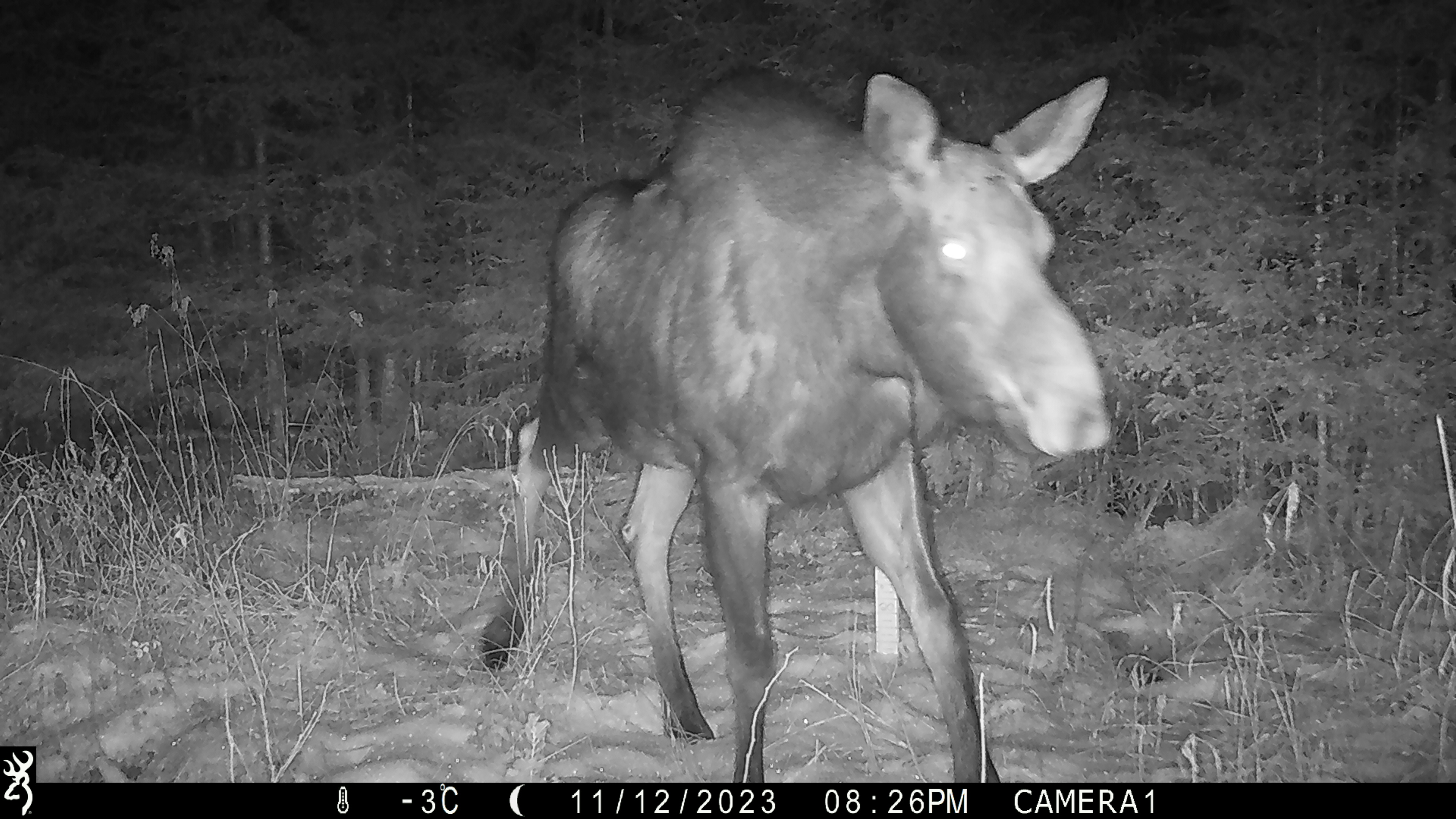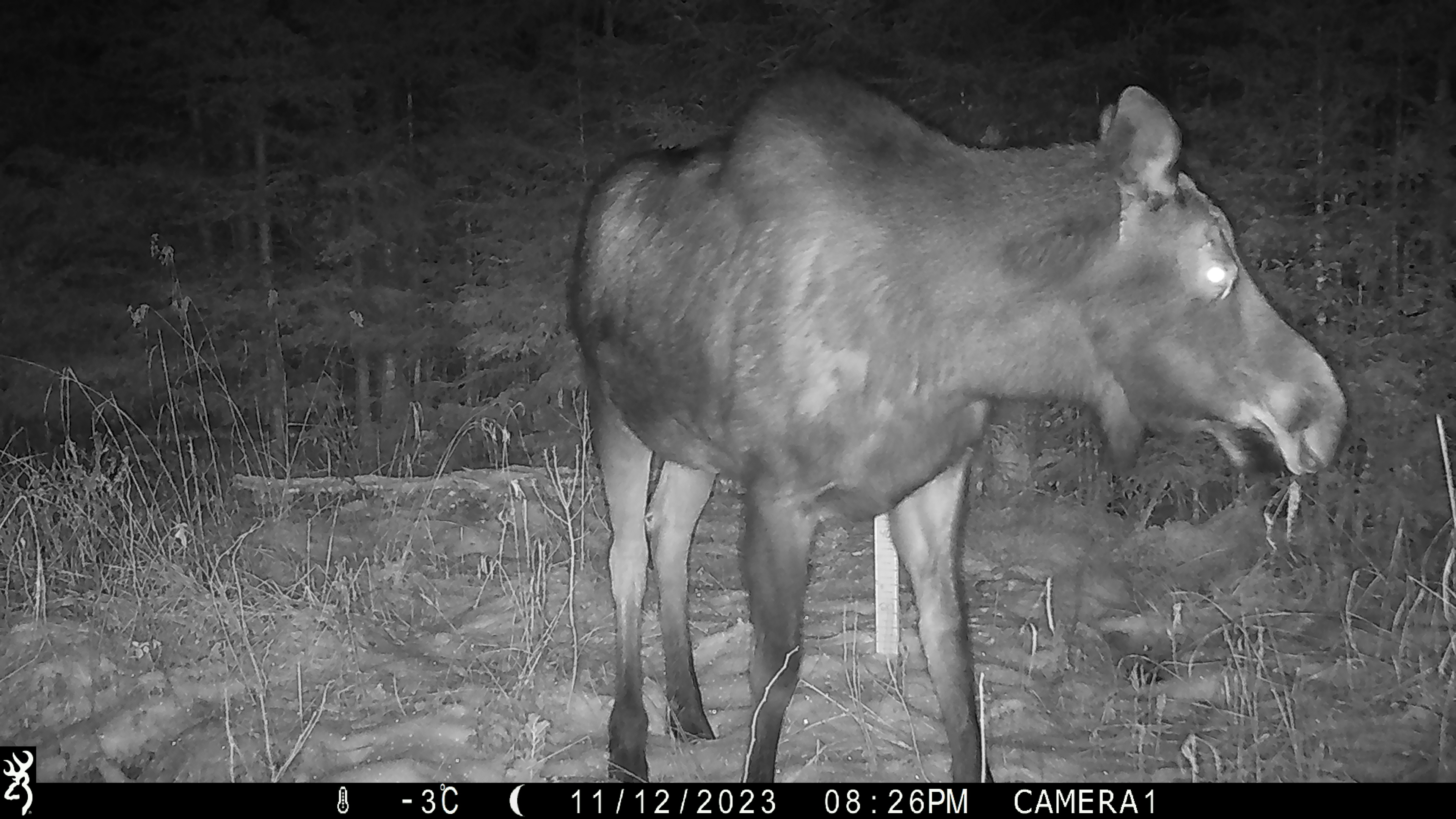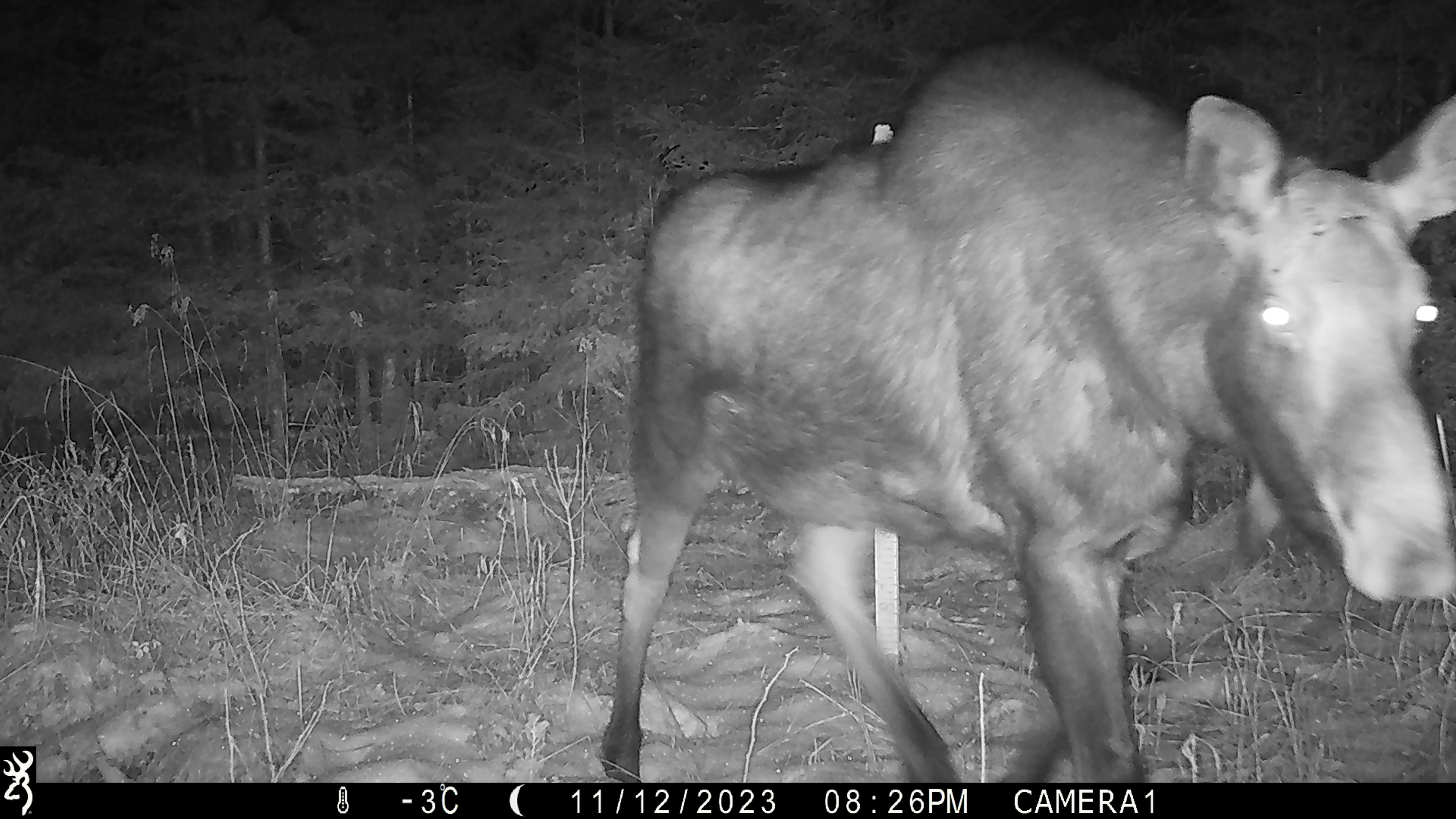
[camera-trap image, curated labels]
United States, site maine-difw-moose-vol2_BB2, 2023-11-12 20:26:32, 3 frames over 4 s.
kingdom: Animalia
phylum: Chordata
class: Mammalia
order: Artiodactyla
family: Cervidae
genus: Alces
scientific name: Alces alces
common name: moose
Moose (Alces alces).